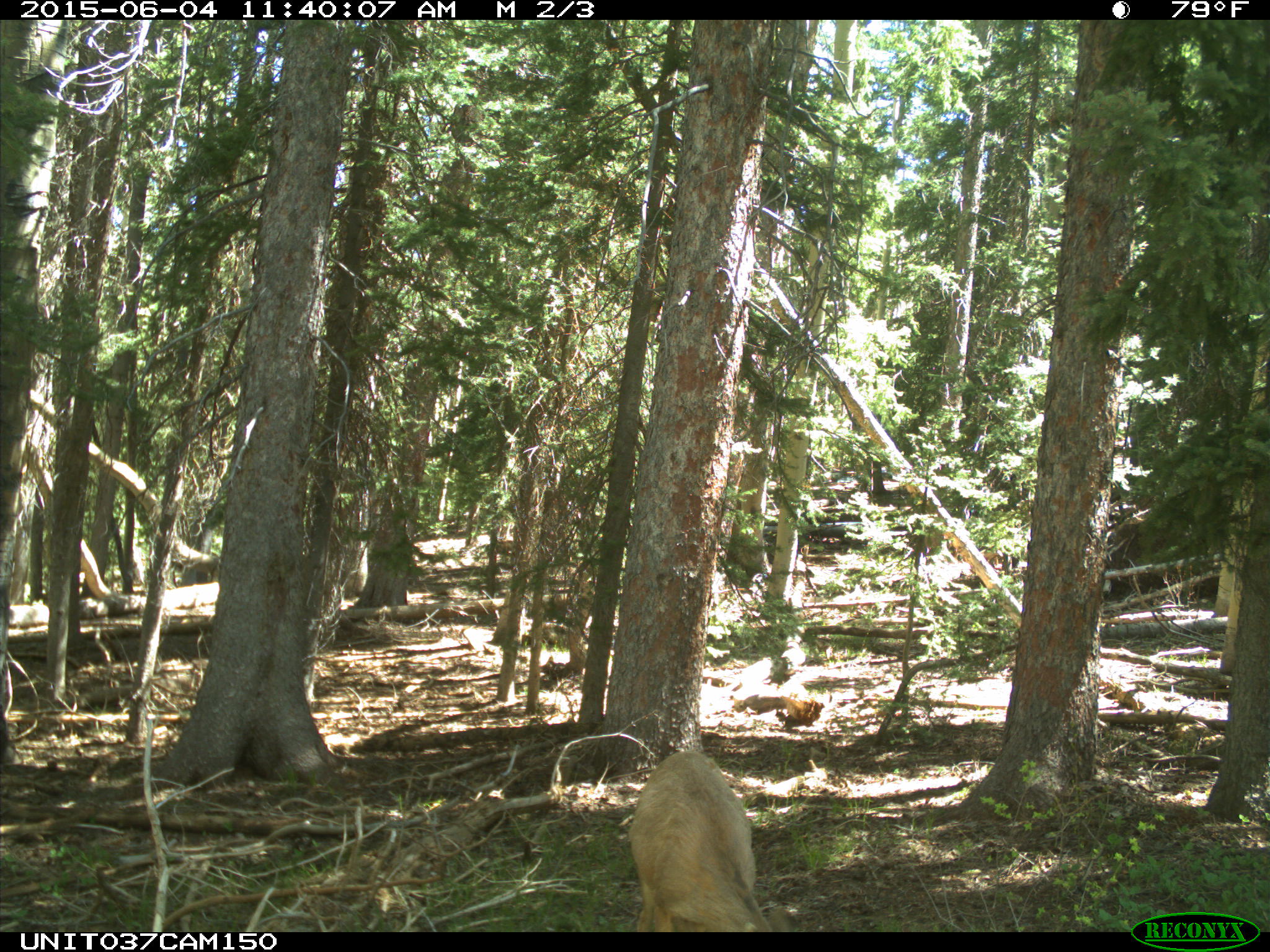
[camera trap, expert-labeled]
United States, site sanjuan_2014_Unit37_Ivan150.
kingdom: Animalia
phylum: Chordata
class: Mammalia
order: Artiodactyla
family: Cervidae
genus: Odocoileus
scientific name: Odocoileus hemionus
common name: mule deer